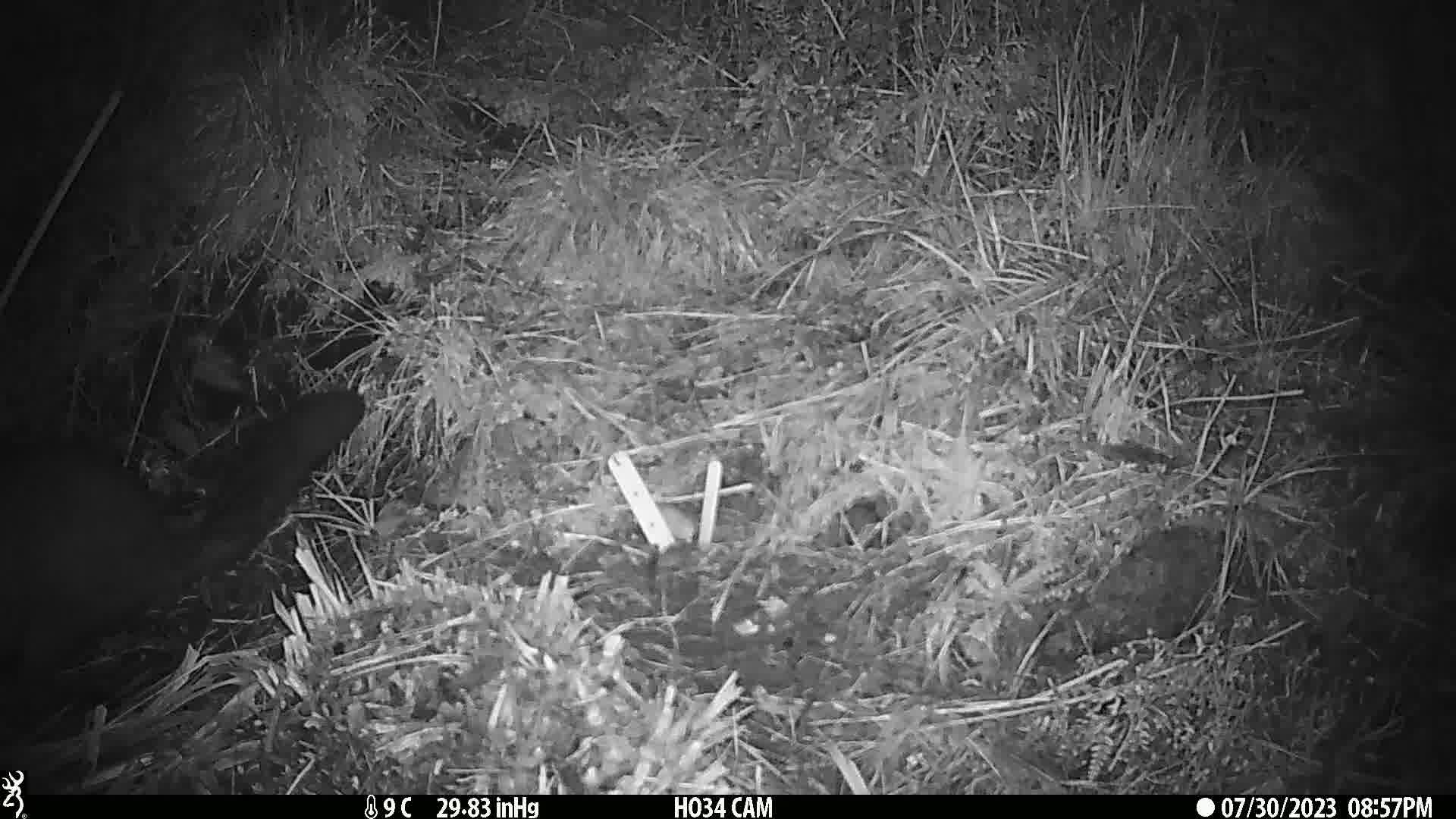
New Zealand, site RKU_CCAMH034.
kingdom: Animalia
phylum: Chordata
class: Mammalia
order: Diprotodontia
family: Phalangeridae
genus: Trichosurus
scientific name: Trichosurus vulpecula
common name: common brushtail possum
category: possum